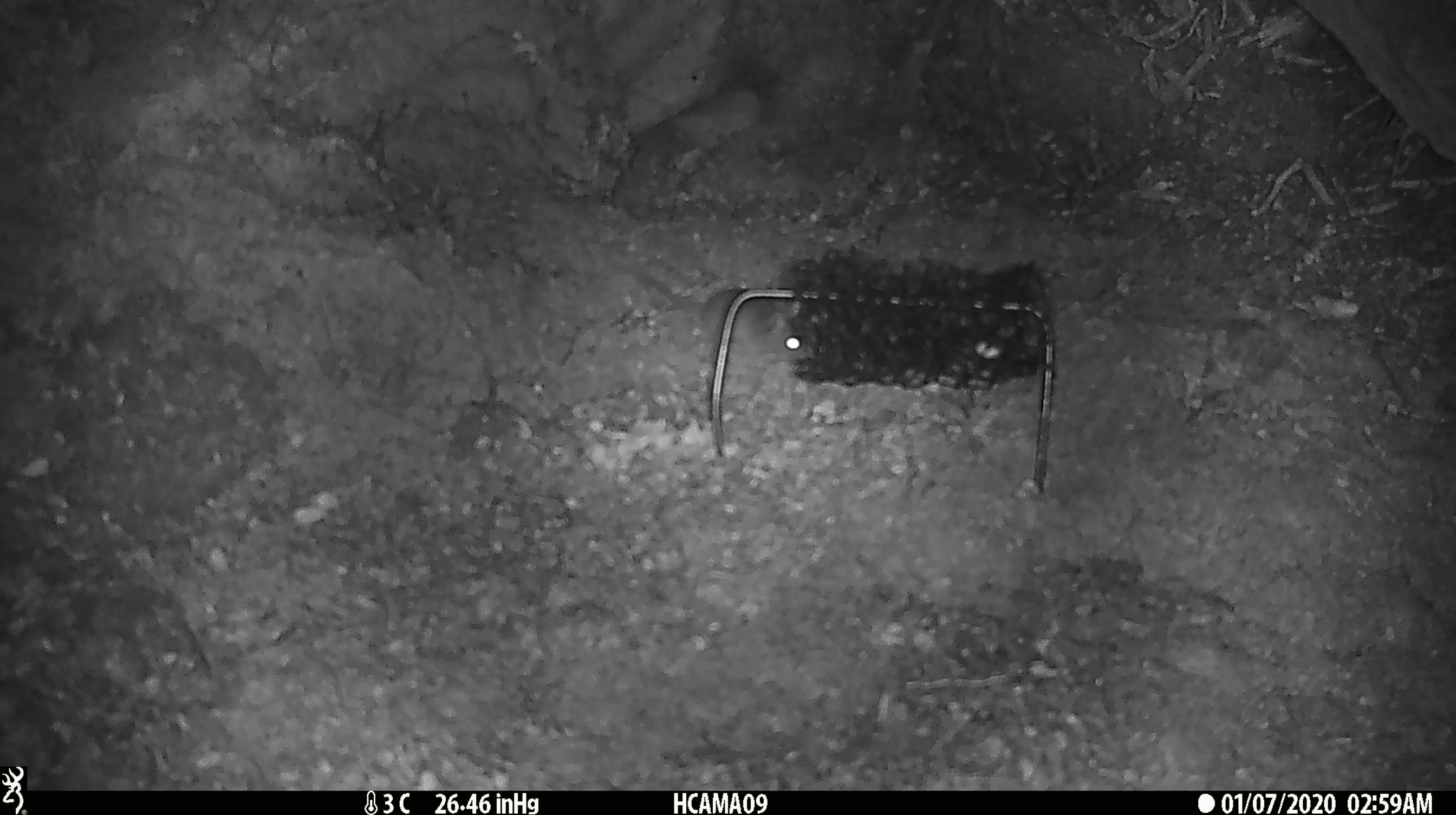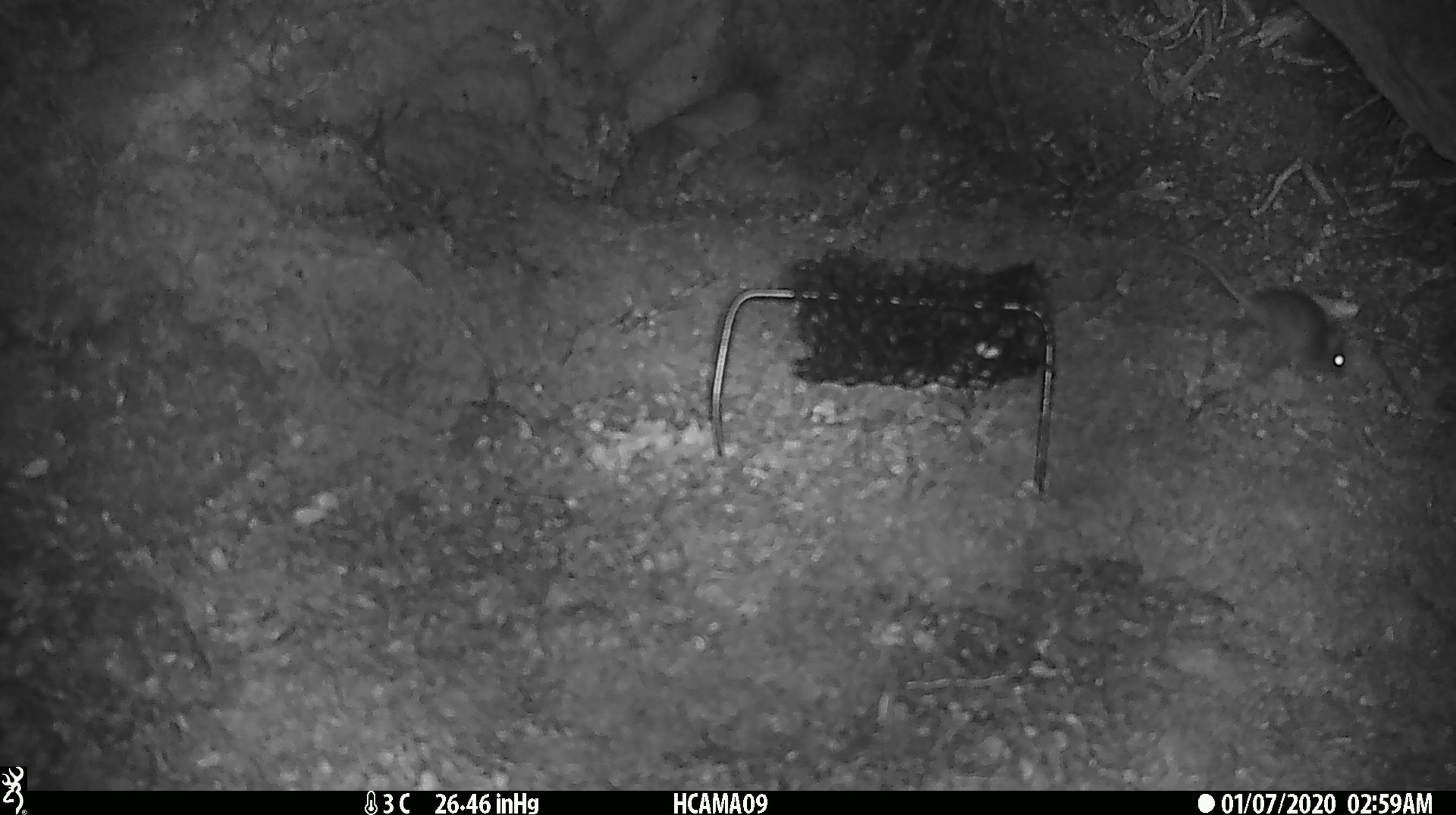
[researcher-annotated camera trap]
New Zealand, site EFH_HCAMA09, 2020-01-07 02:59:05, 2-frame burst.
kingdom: Animalia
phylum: Chordata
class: Mammalia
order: Rodentia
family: Muridae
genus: Mus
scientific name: Mus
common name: mouse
Mouse (Mus).